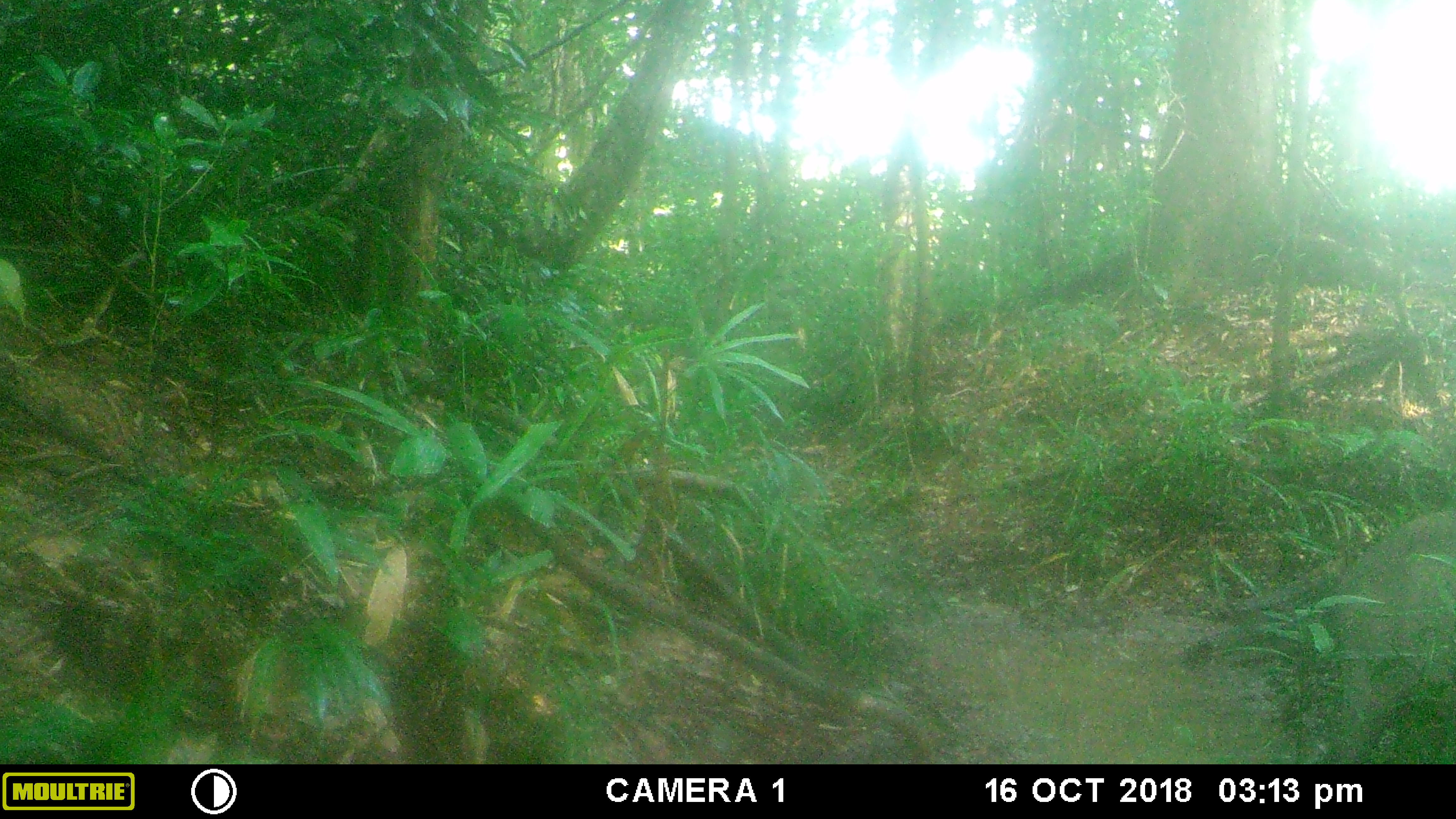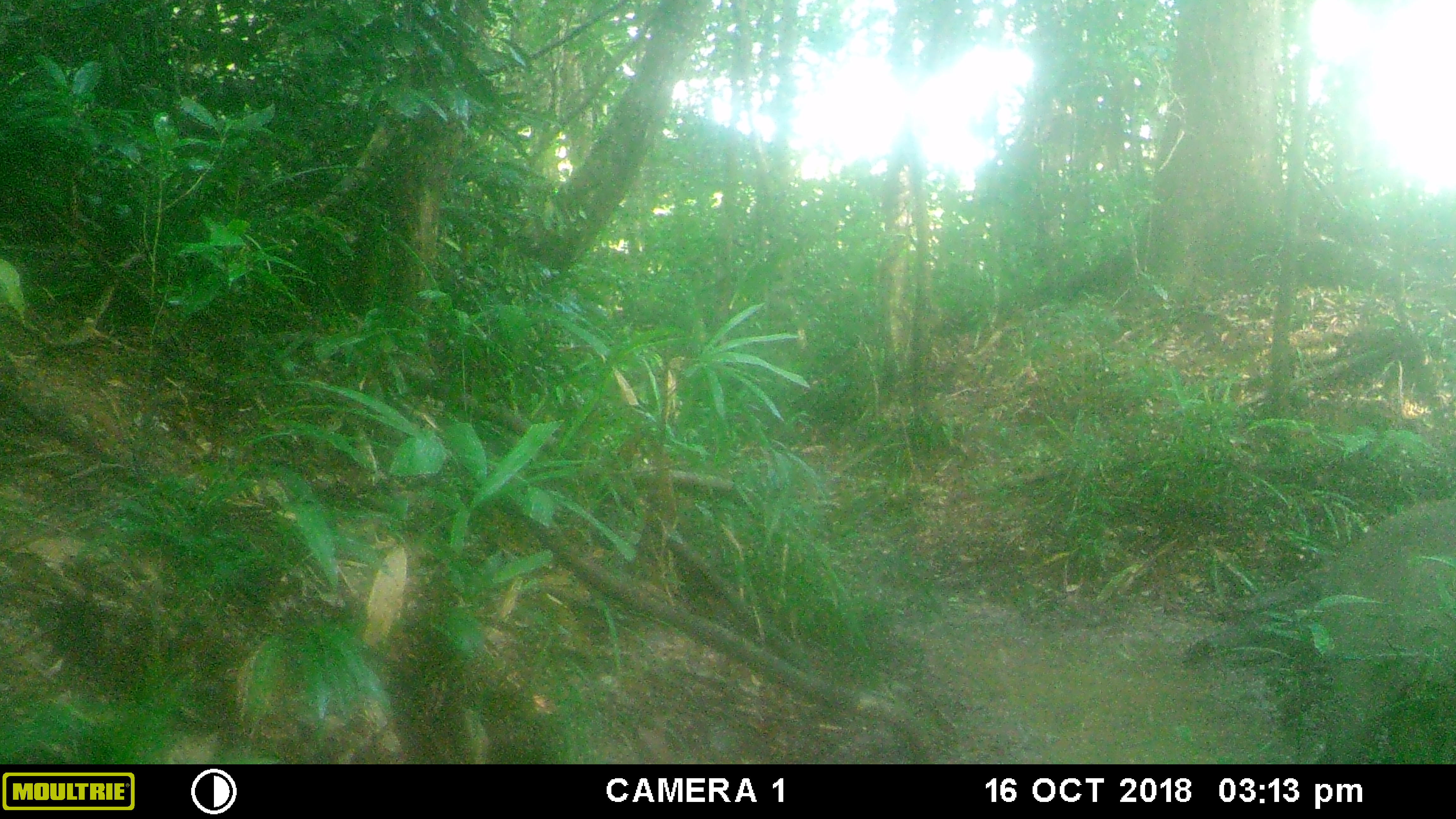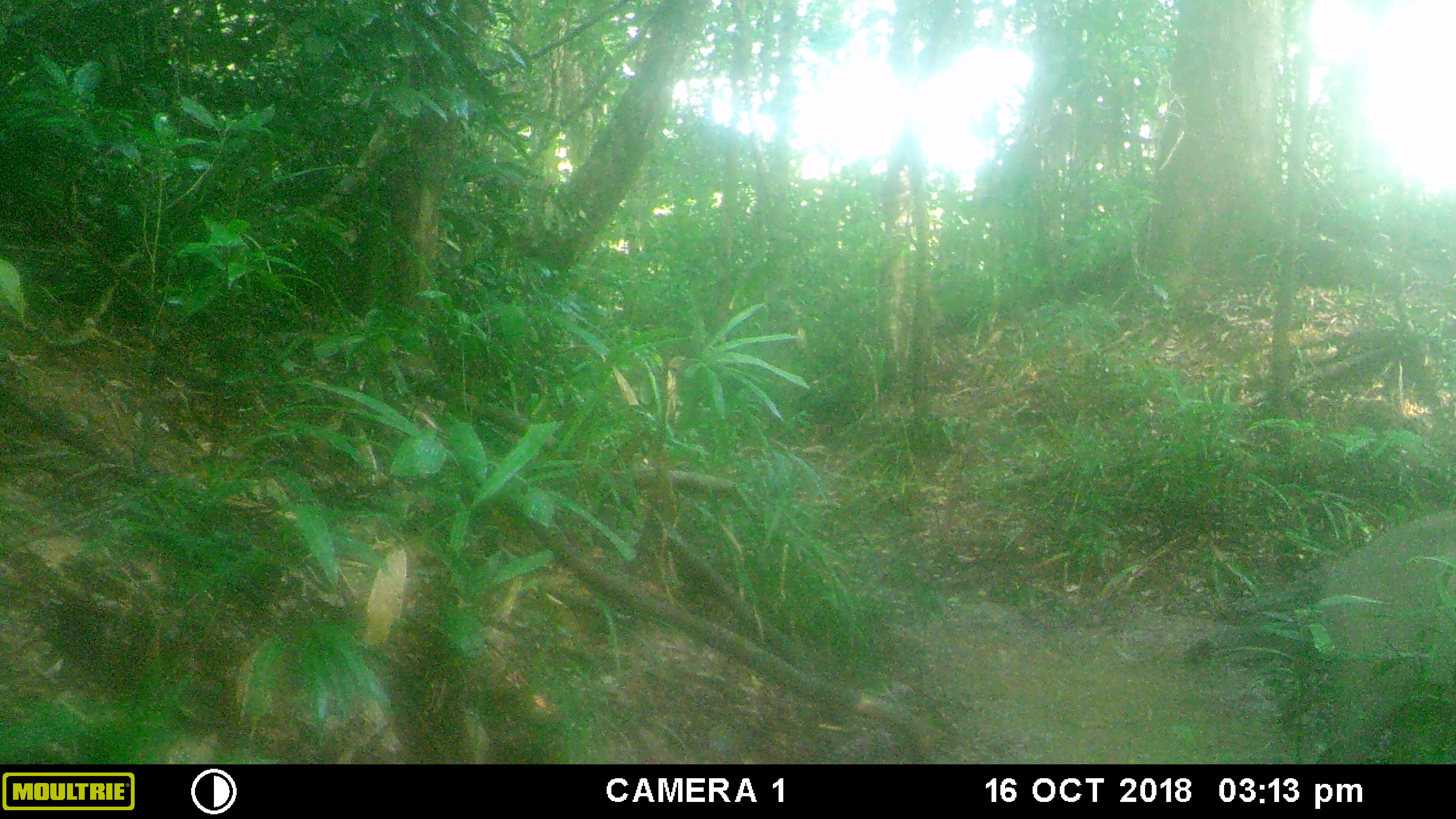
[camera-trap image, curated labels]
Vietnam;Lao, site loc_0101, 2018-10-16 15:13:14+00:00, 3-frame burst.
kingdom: Animalia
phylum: Chordata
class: Mammalia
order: Artiodactyla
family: Suidae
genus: Sus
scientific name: Sus scrofa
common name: eurasian wild pig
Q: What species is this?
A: Eurasian wild pig (Sus scrofa).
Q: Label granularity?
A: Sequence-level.